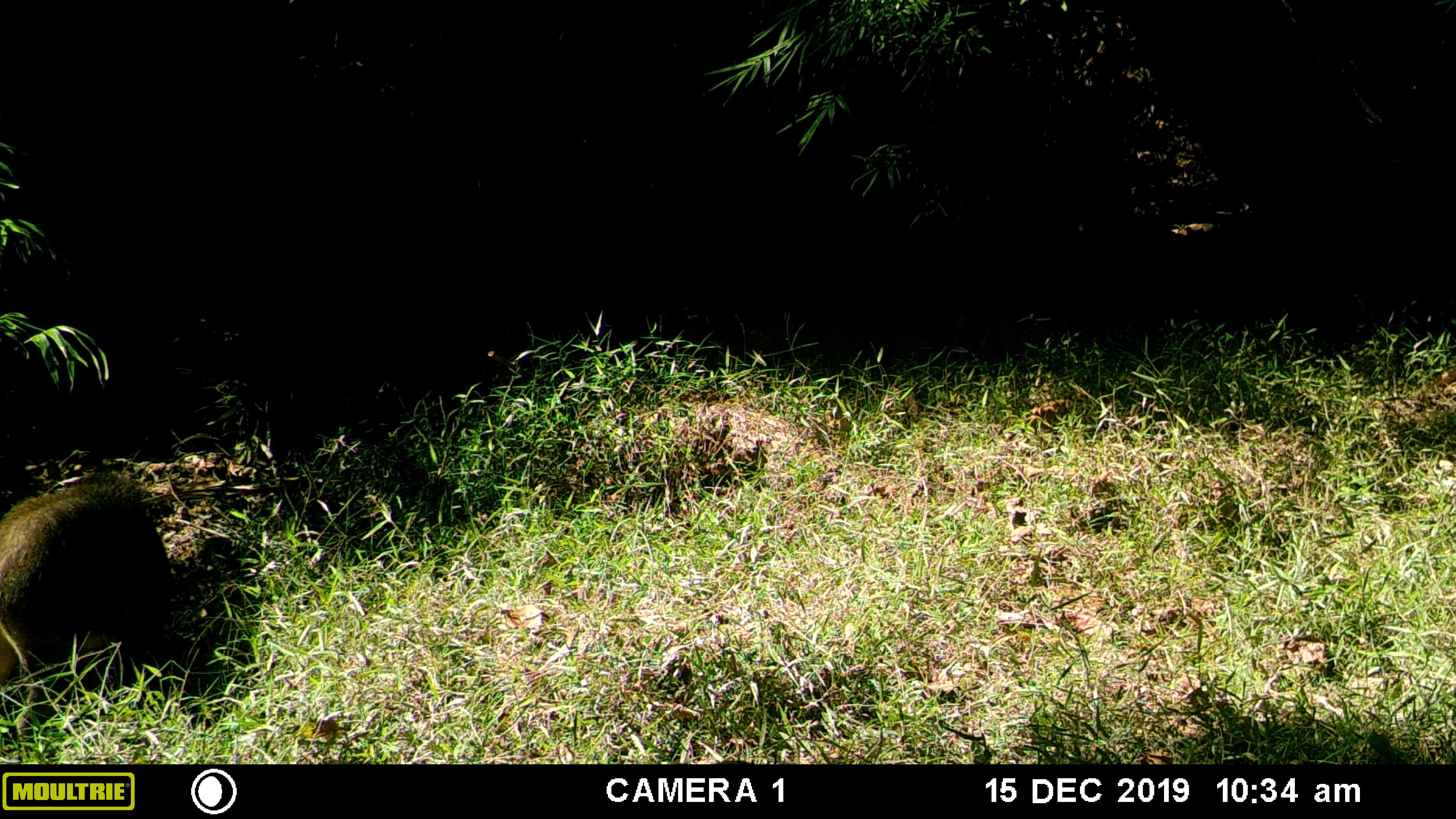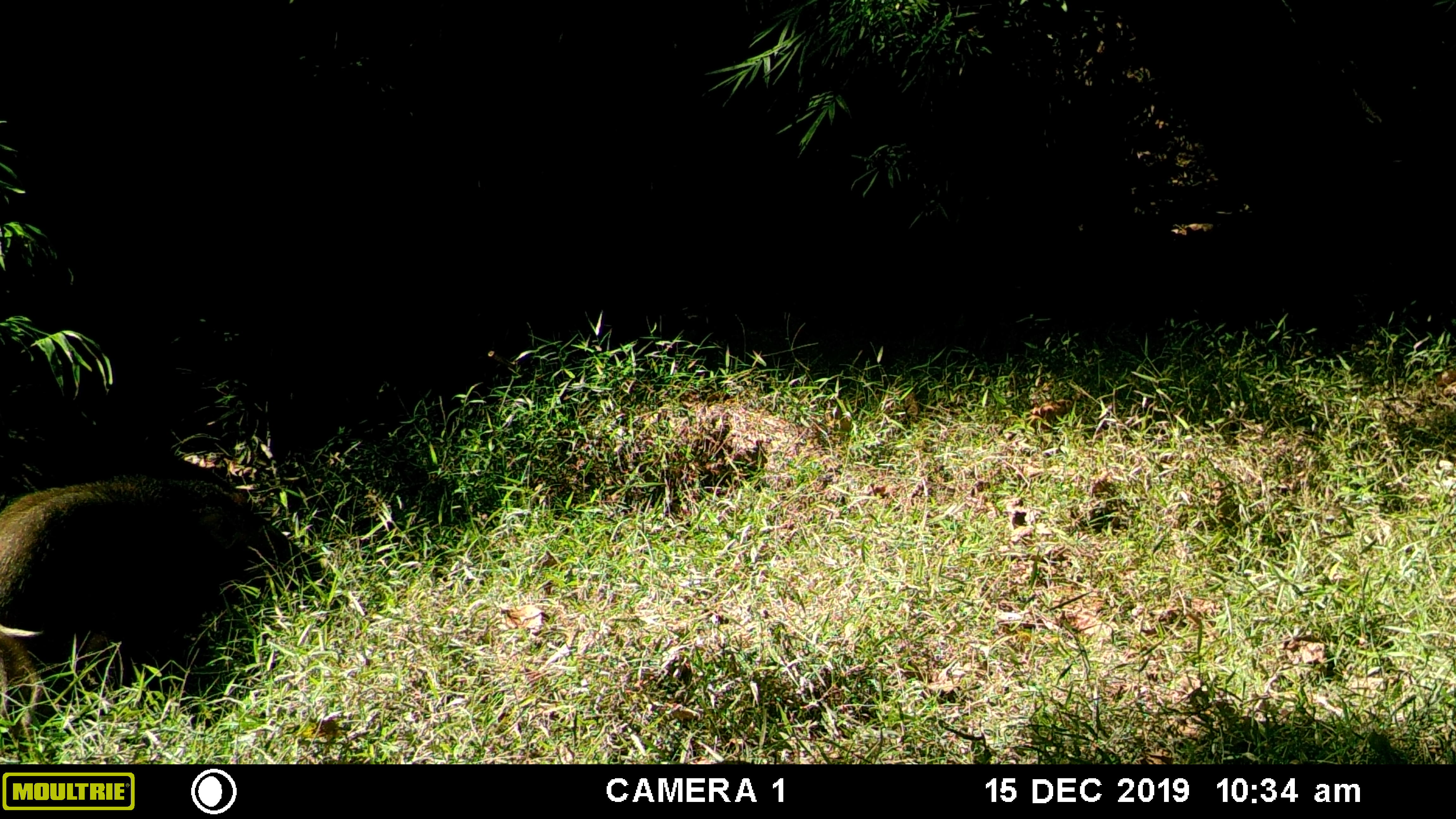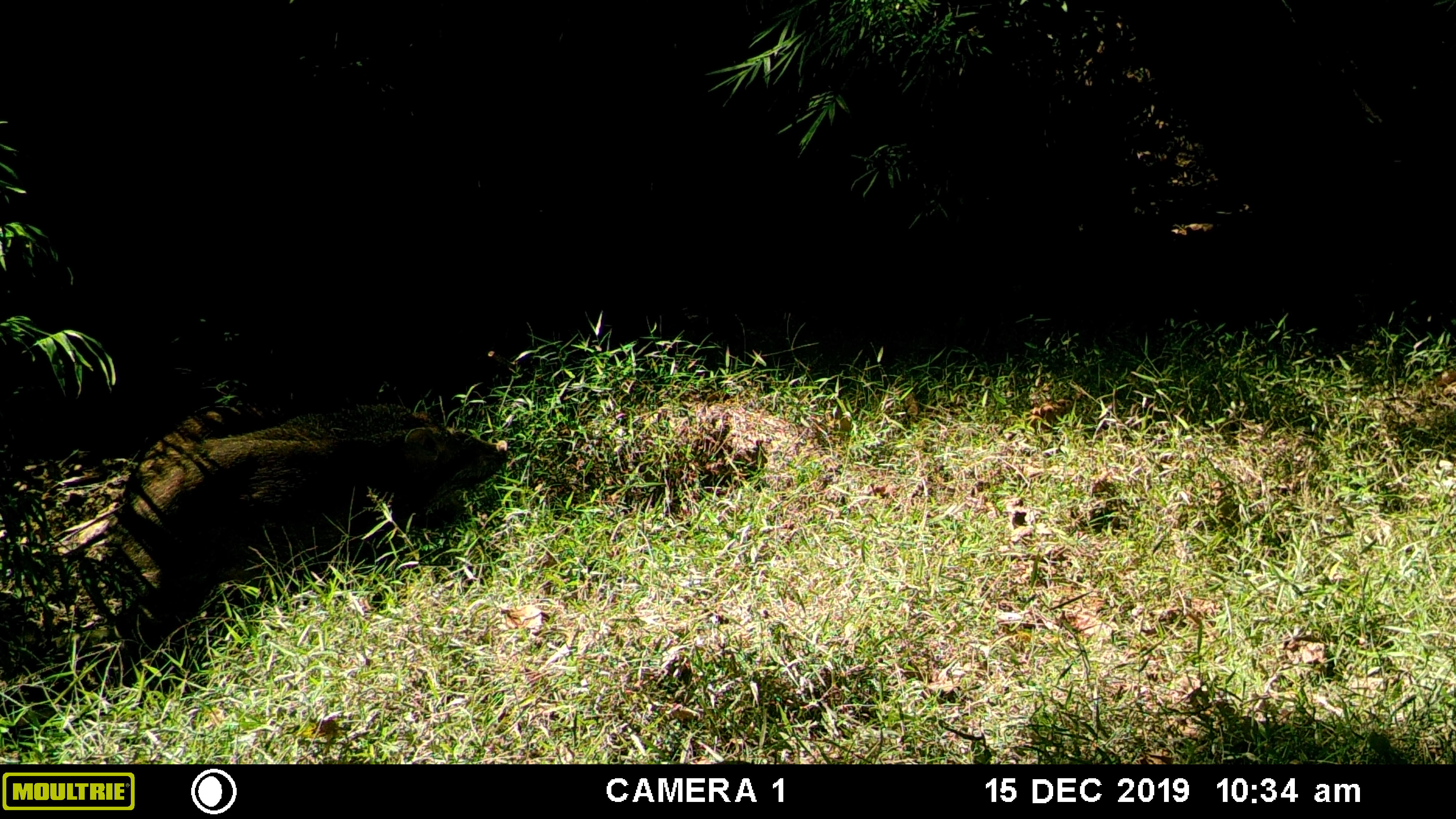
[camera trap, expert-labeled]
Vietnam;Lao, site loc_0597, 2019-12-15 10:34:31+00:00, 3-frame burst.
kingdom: Animalia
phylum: Chordata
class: Mammalia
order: Artiodactyla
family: Suidae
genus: Sus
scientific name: Sus scrofa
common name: eurasian wild pig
Eurasian wild pig (Sus scrofa). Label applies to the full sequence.